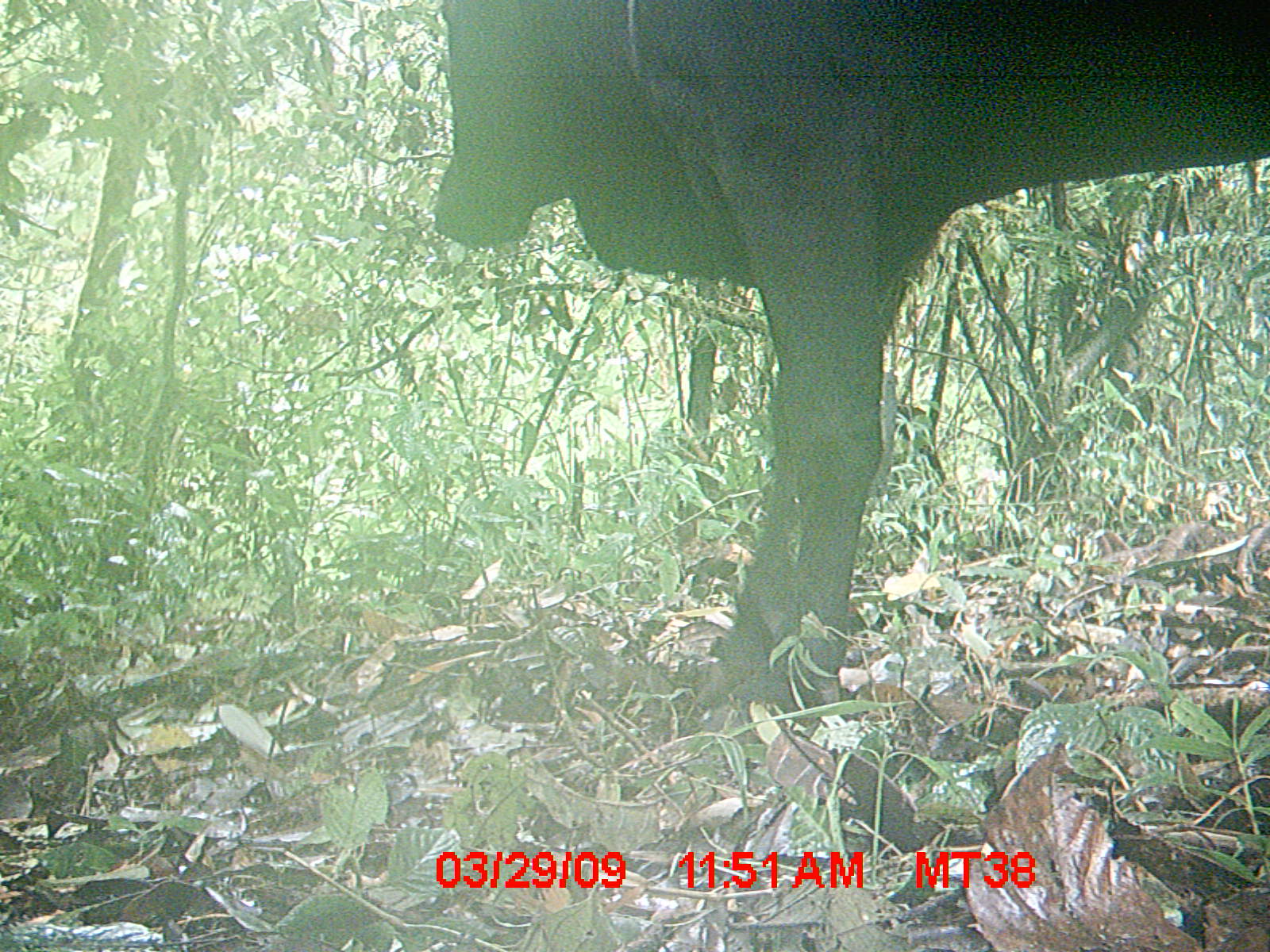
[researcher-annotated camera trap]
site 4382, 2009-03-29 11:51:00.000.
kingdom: Animalia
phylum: Chordata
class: Mammalia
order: Artiodactyla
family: Bovidae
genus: Bos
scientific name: Bos taurus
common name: domestic cattle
Bos taurus (domestic cattle), count 1.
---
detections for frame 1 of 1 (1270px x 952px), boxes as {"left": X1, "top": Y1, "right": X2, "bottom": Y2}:
bos taurus: {"left": 428, "top": 0, "right": 1270, "bottom": 720}